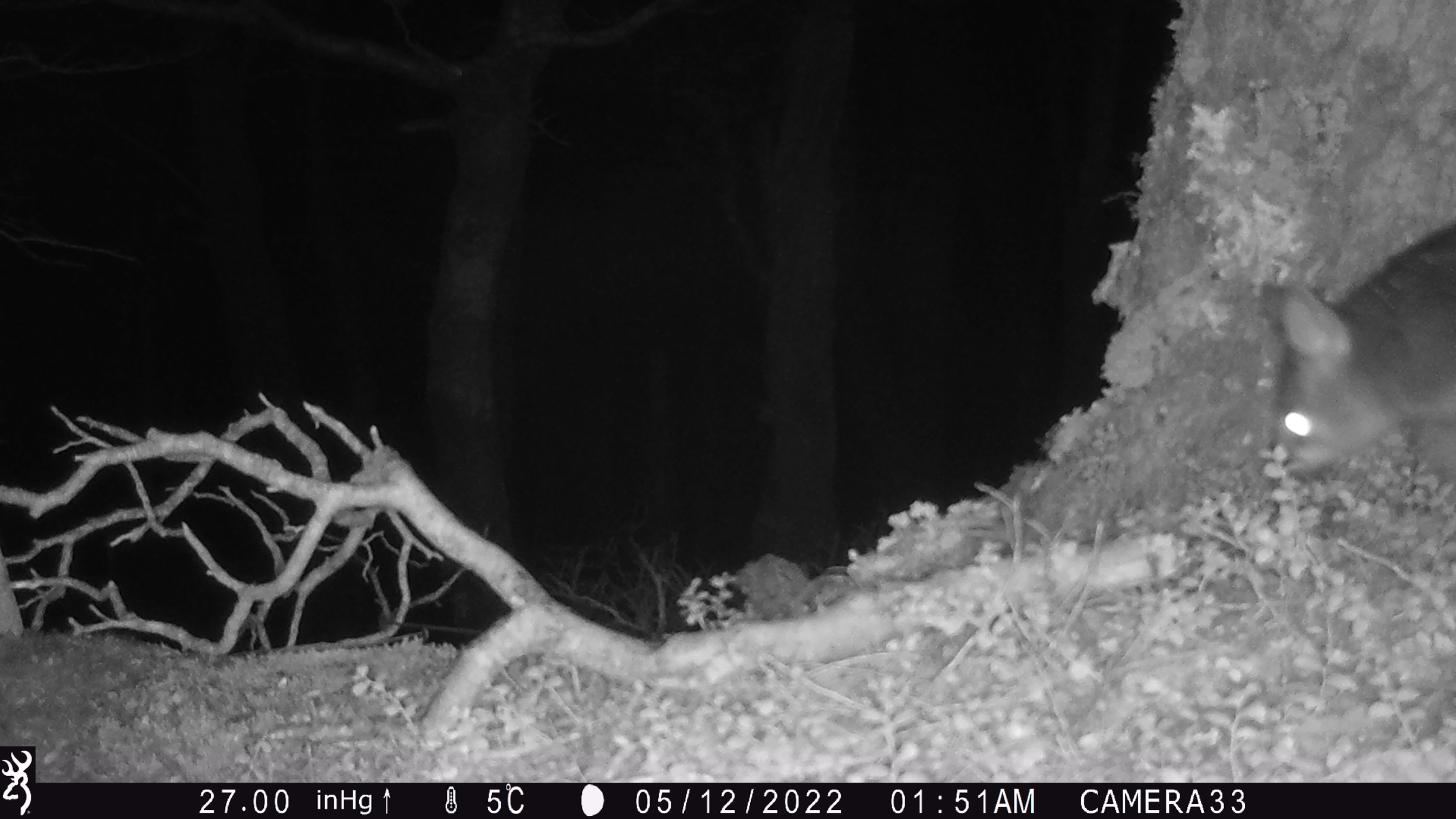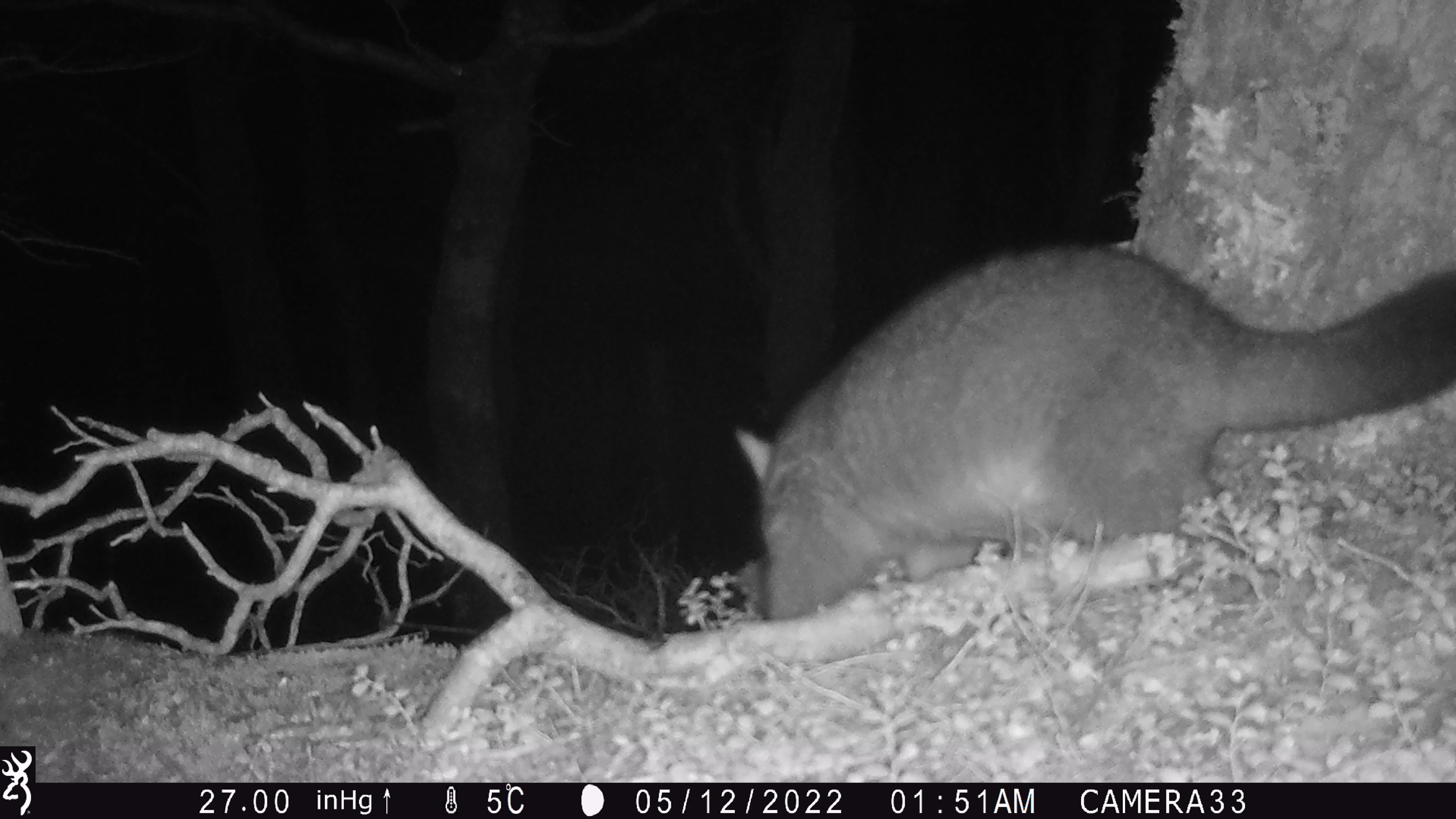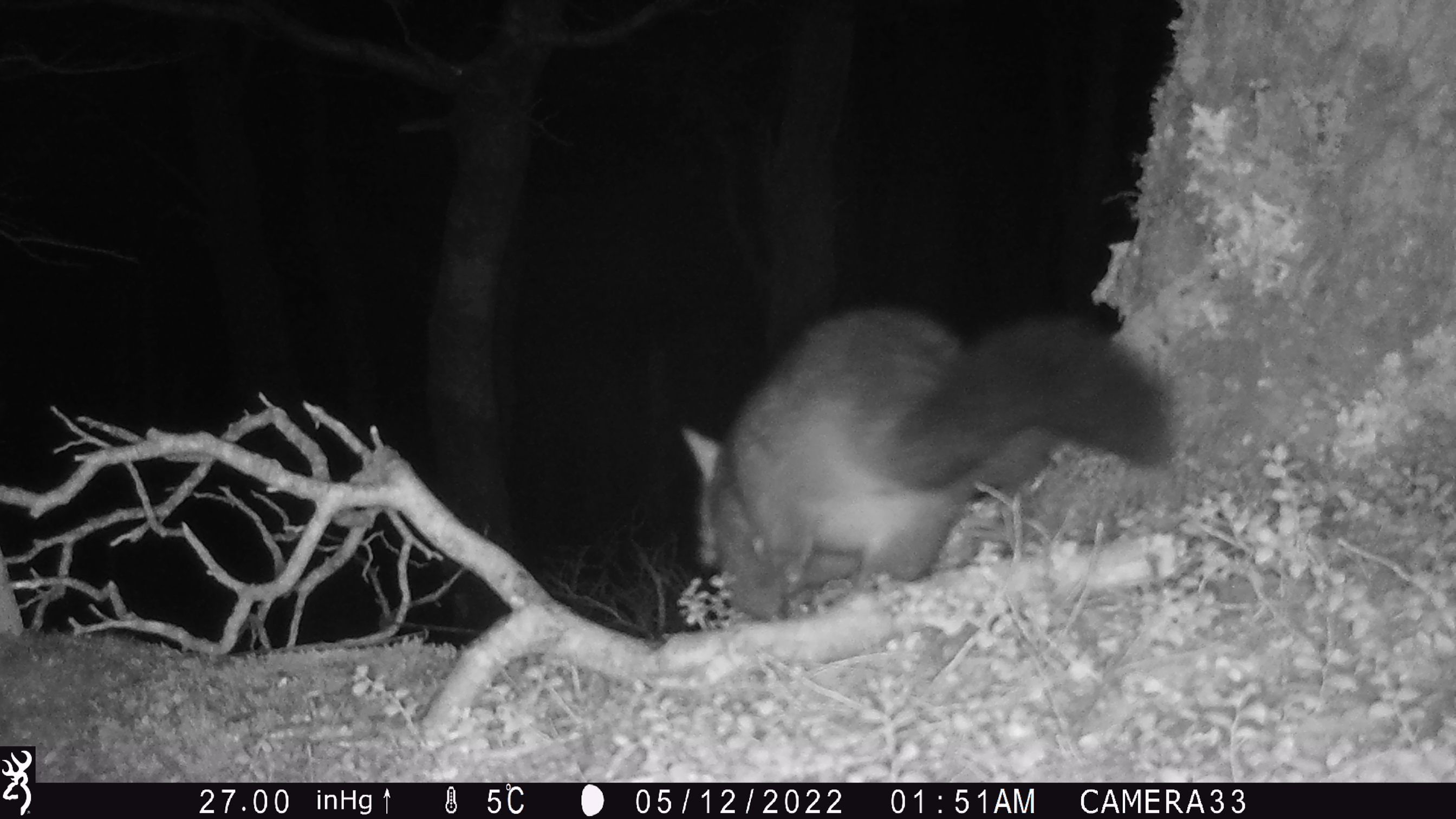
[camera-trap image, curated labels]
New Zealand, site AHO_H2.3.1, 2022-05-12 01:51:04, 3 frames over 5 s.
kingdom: Animalia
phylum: Chordata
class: Mammalia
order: Diprotodontia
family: Phalangeridae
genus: Trichosurus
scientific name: Trichosurus vulpecula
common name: common brushtail possum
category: possum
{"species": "possum (common brushtail possum) (Trichosurus vulpecula)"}